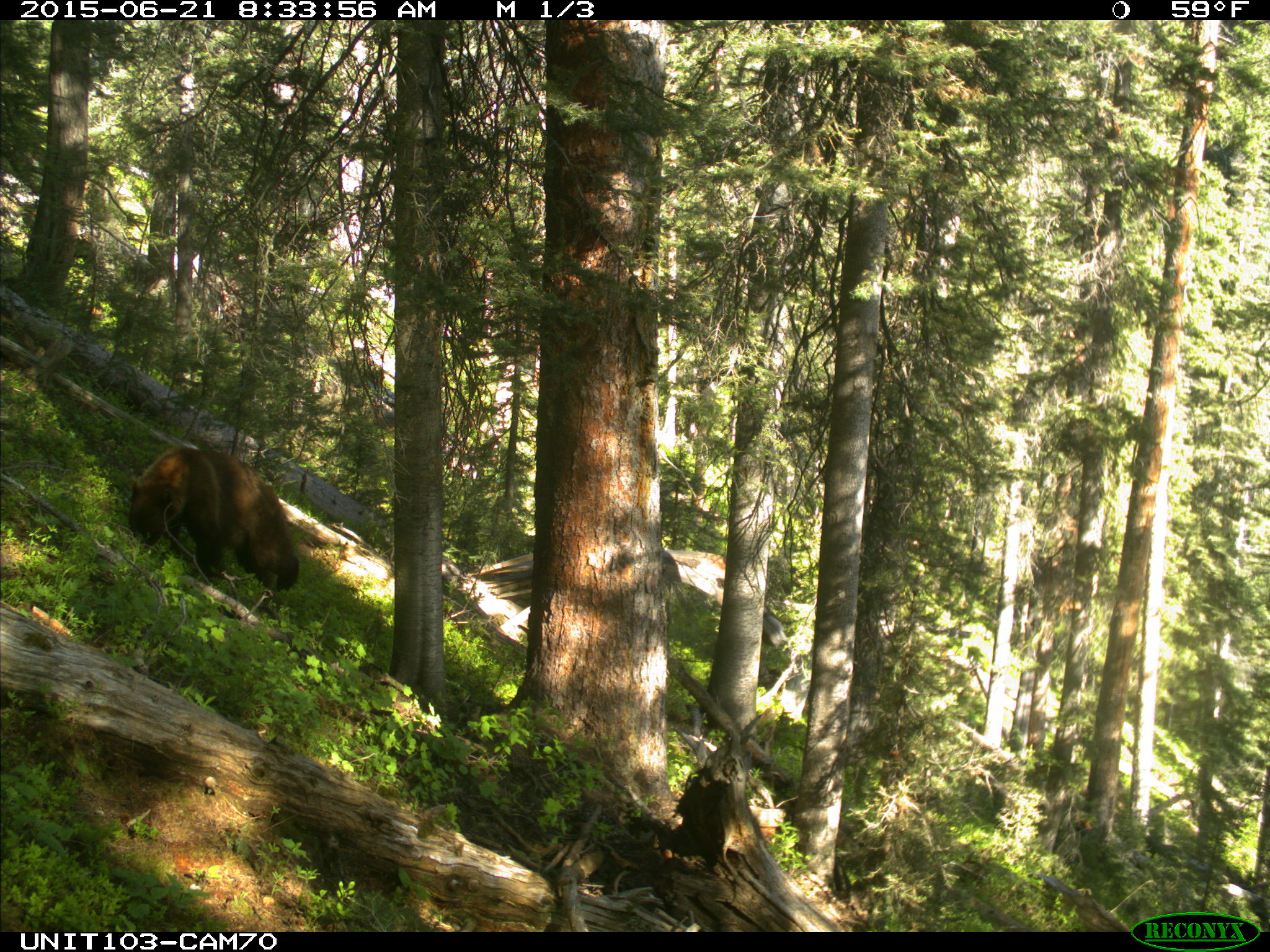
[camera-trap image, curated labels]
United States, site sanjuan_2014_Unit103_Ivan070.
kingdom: Animalia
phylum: Chordata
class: Mammalia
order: Carnivora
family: Ursidae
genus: Ursus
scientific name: Ursus americanus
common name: american black bear